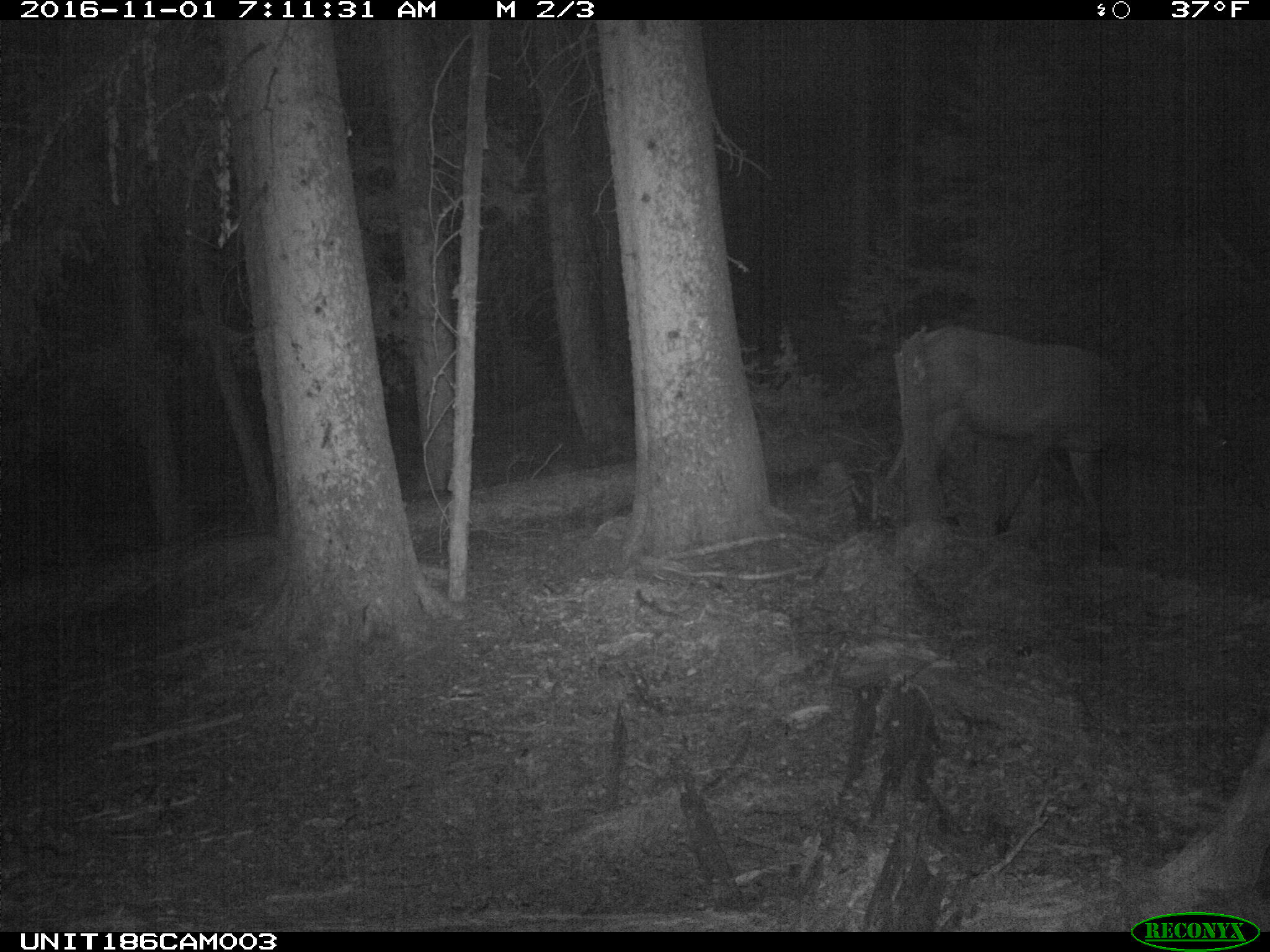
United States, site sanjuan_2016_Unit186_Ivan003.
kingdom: Animalia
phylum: Chordata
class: Mammalia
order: Artiodactyla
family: Cervidae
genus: Cervus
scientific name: Cervus elaphus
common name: red deer